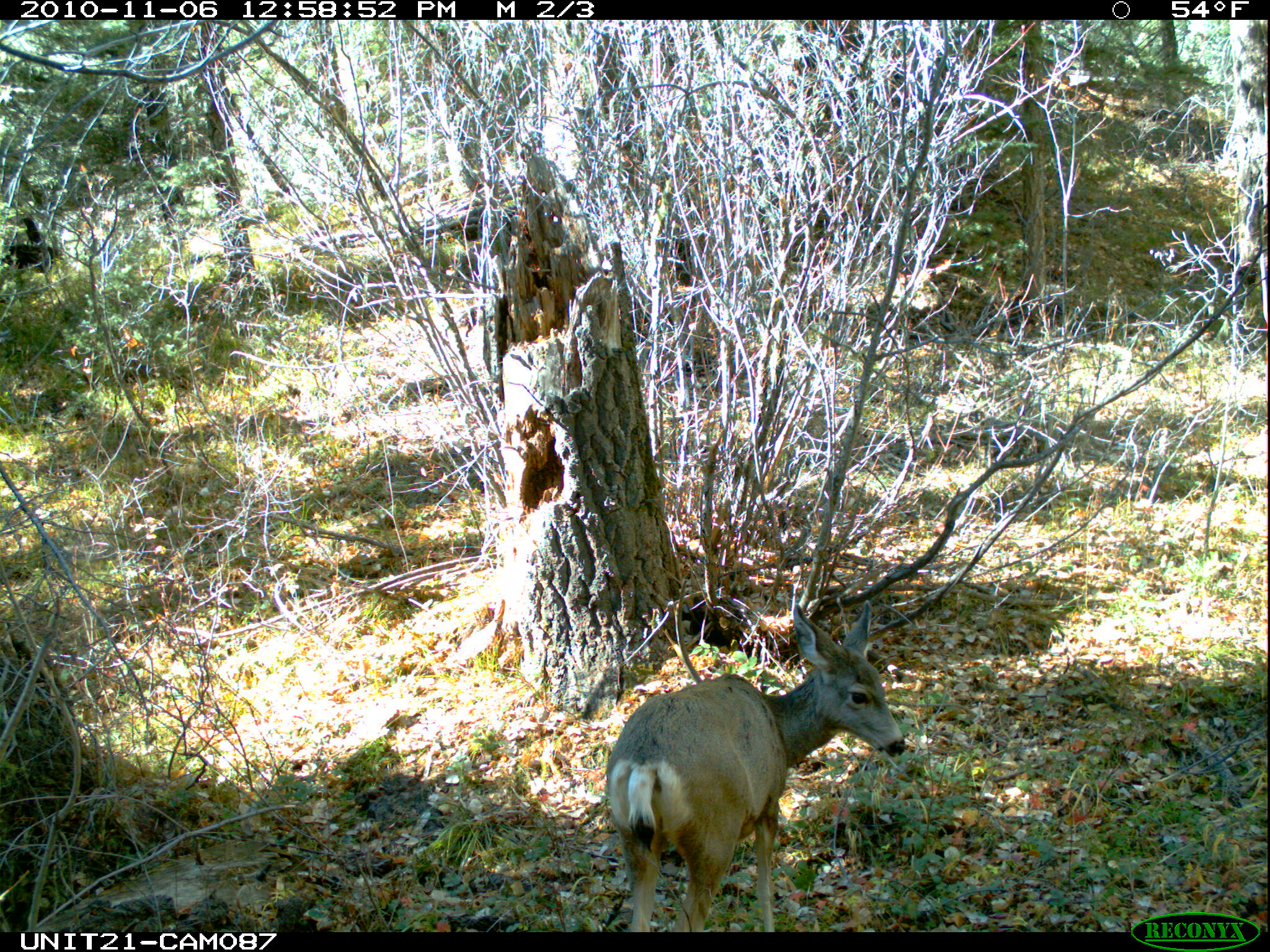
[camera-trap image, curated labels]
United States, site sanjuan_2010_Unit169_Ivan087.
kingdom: Animalia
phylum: Chordata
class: Mammalia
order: Artiodactyla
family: Cervidae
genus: Odocoileus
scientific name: Odocoileus hemionus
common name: mule deer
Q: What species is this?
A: Odocoileus hemionus (mule deer).